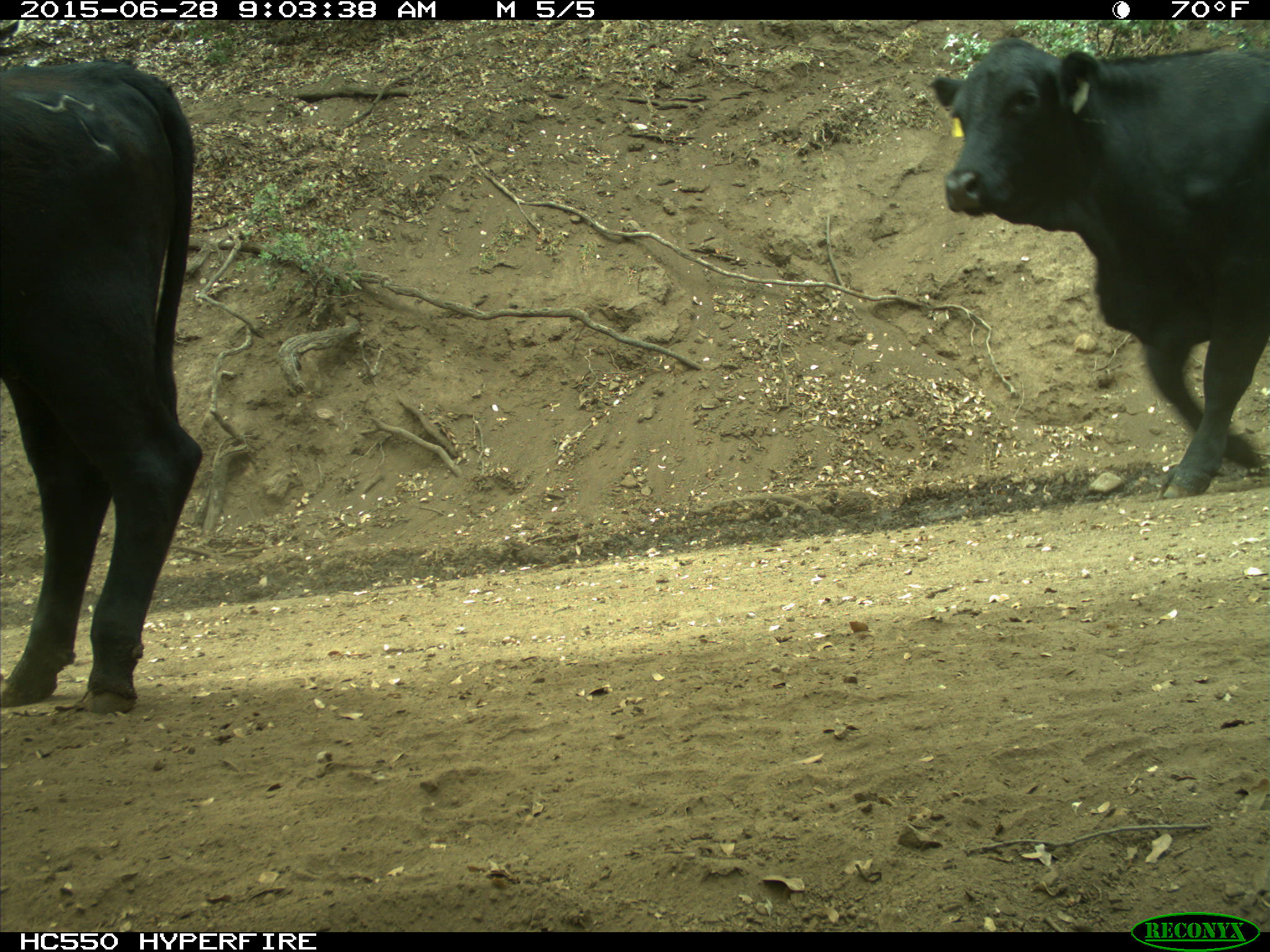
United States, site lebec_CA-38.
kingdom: Animalia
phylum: Chordata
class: Mammalia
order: Artiodactyla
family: Bovidae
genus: Bos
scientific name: Bos taurus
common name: domestic cow